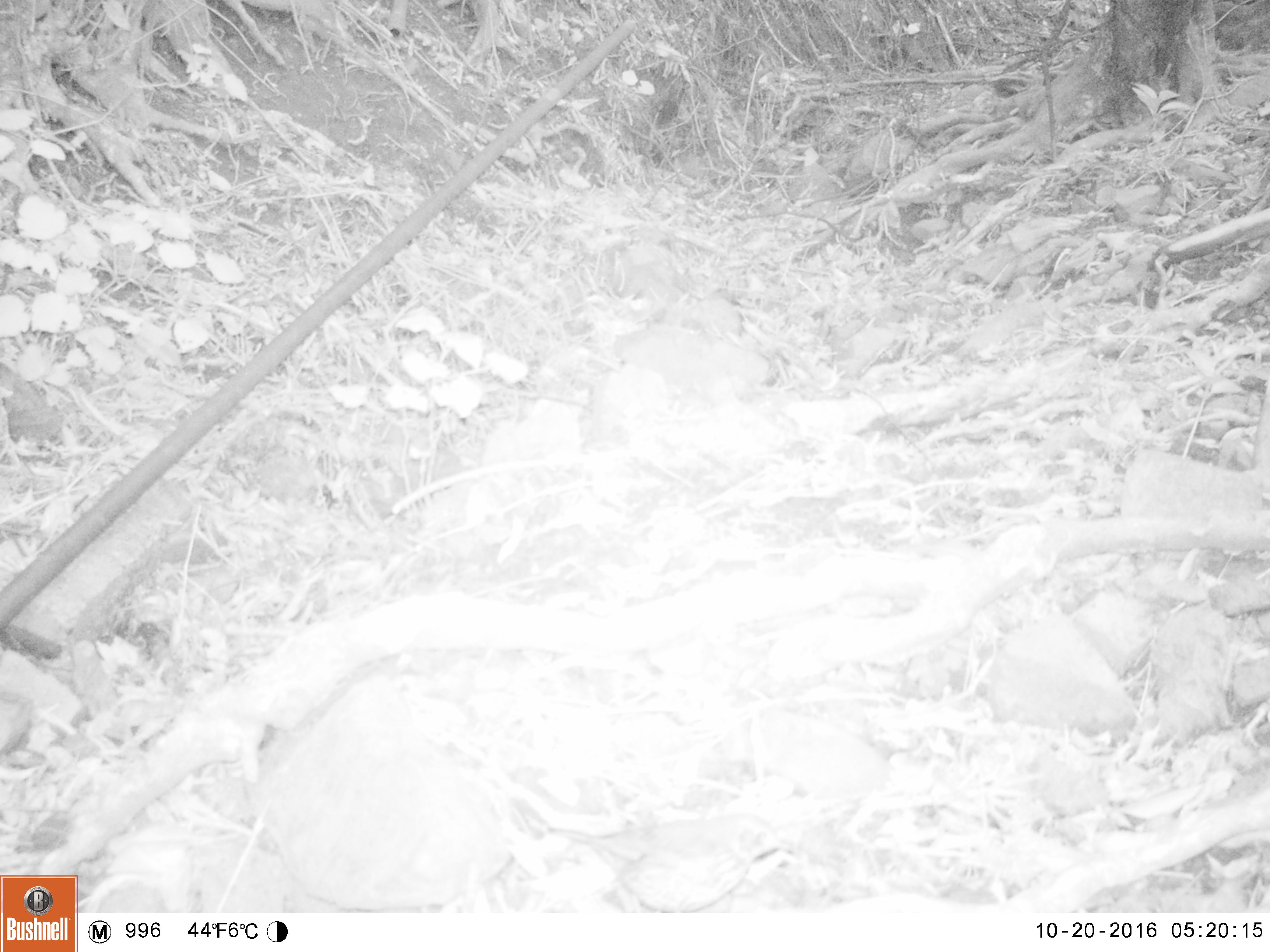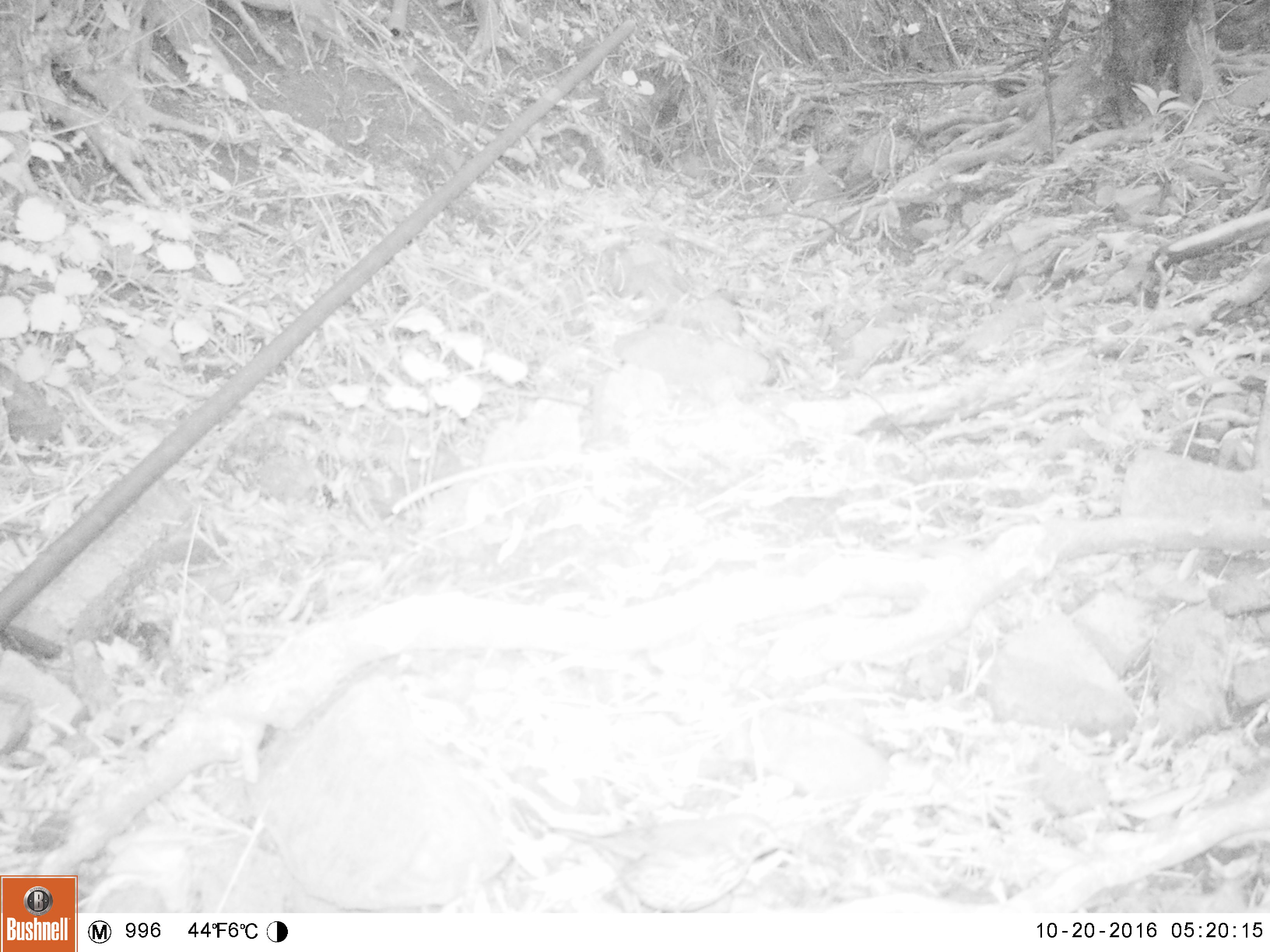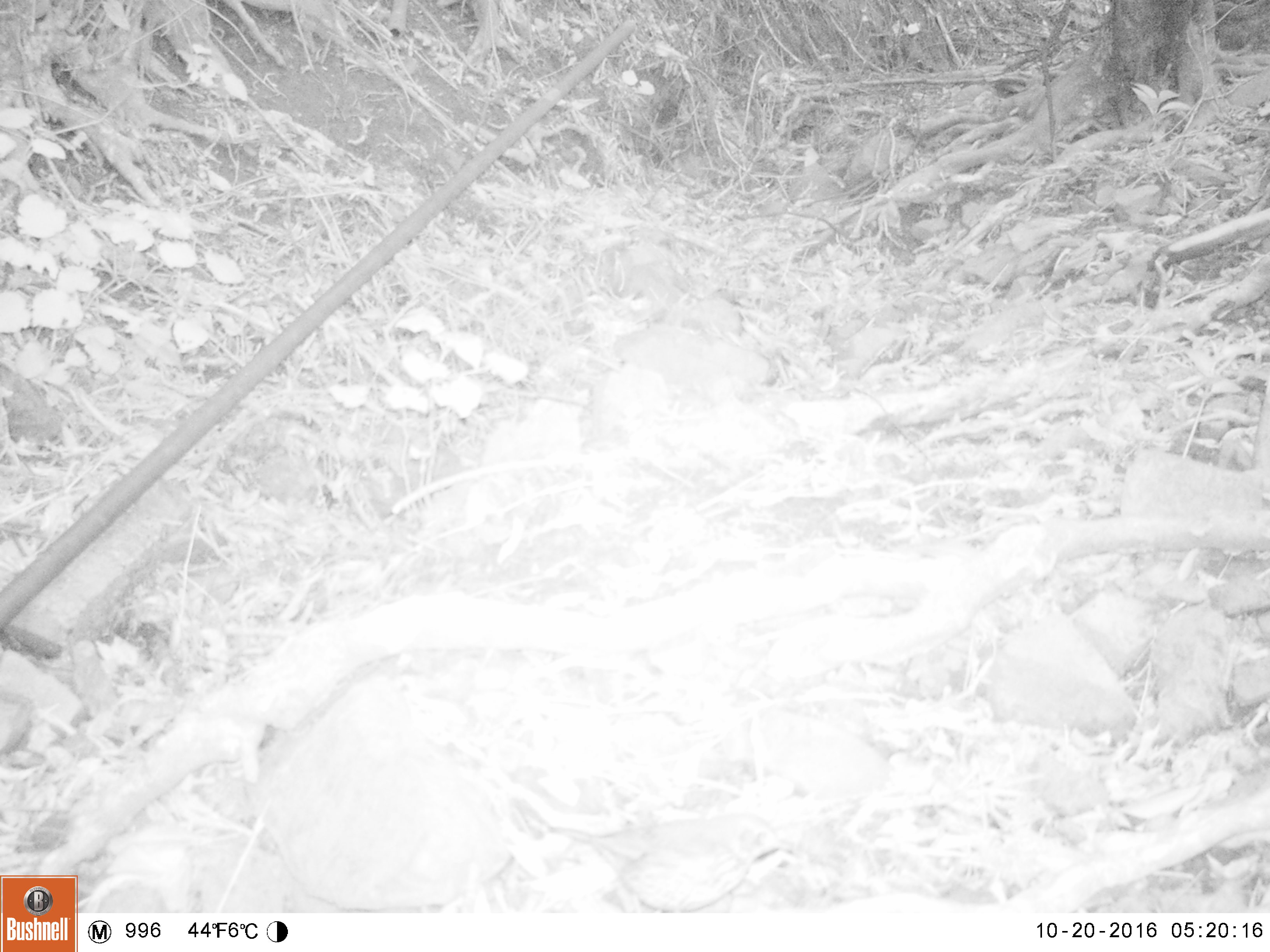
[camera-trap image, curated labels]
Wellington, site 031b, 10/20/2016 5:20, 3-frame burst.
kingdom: Animalia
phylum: Chordata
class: Aves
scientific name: Aves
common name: bird